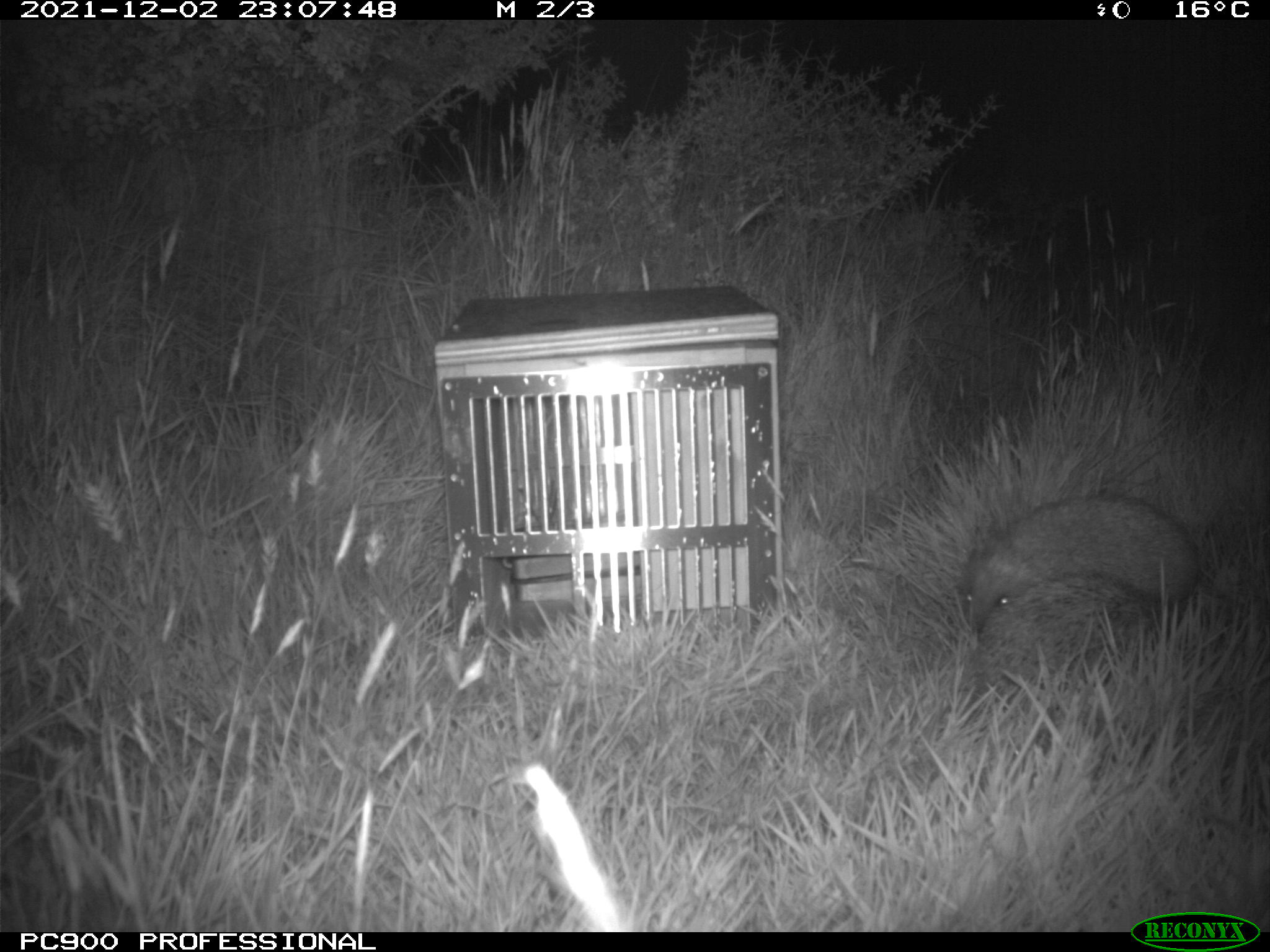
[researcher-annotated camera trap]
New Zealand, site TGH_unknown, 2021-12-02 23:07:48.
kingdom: Animalia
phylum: Chordata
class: Mammalia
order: Eulipotyphla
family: Erinaceidae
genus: Erinaceus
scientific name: Erinaceus europaeus europaeus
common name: european hedgehog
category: hedgehog